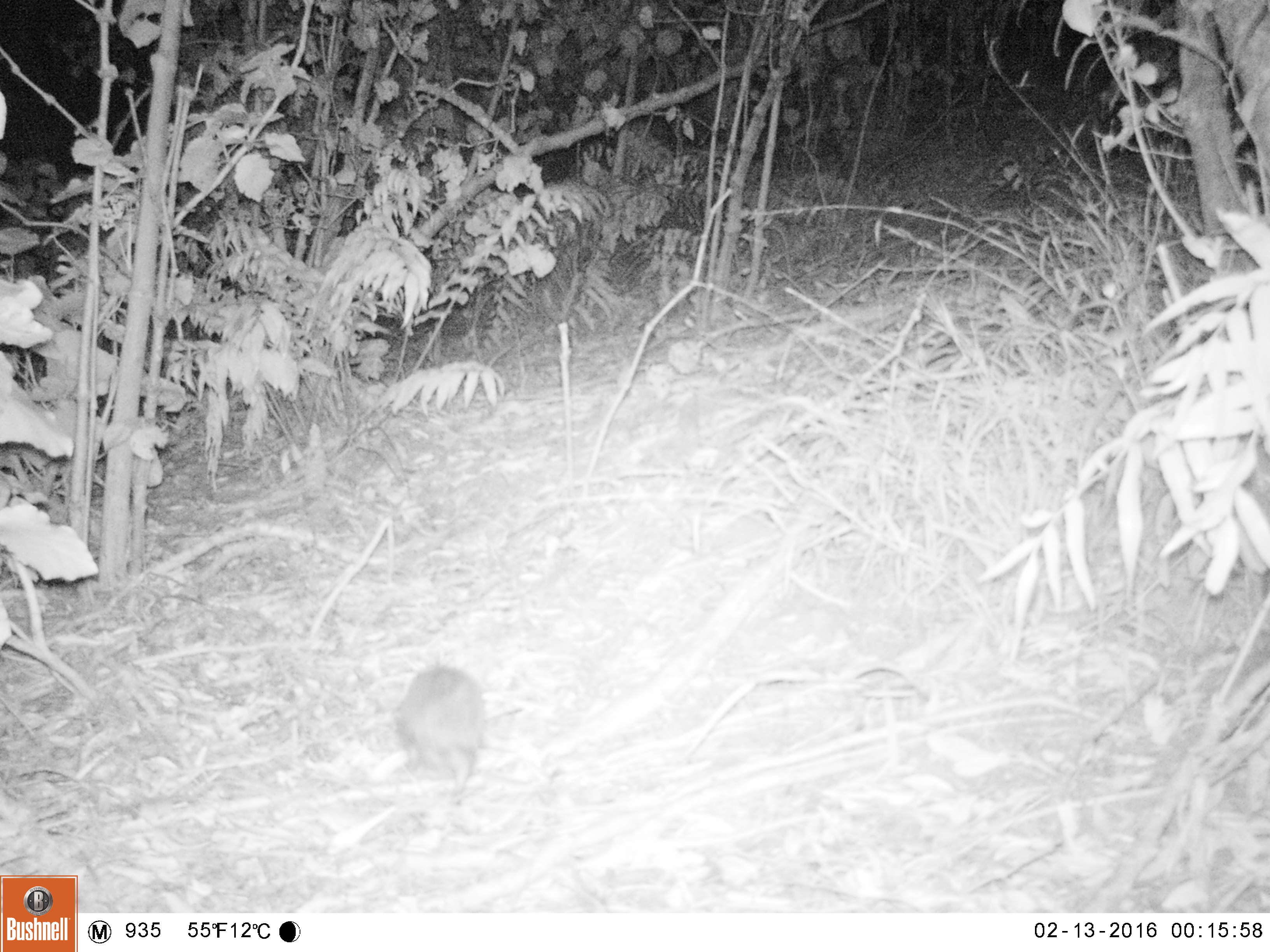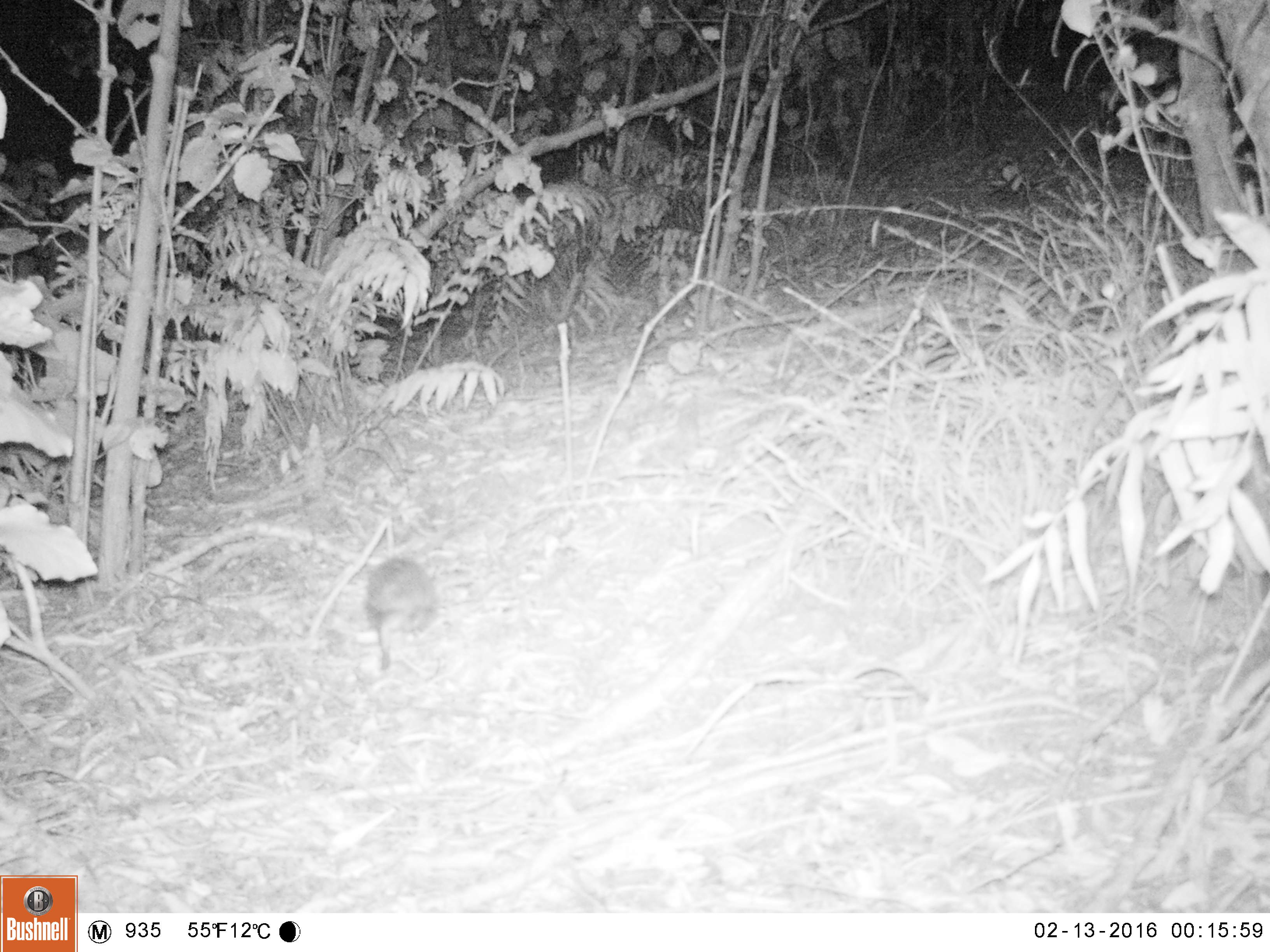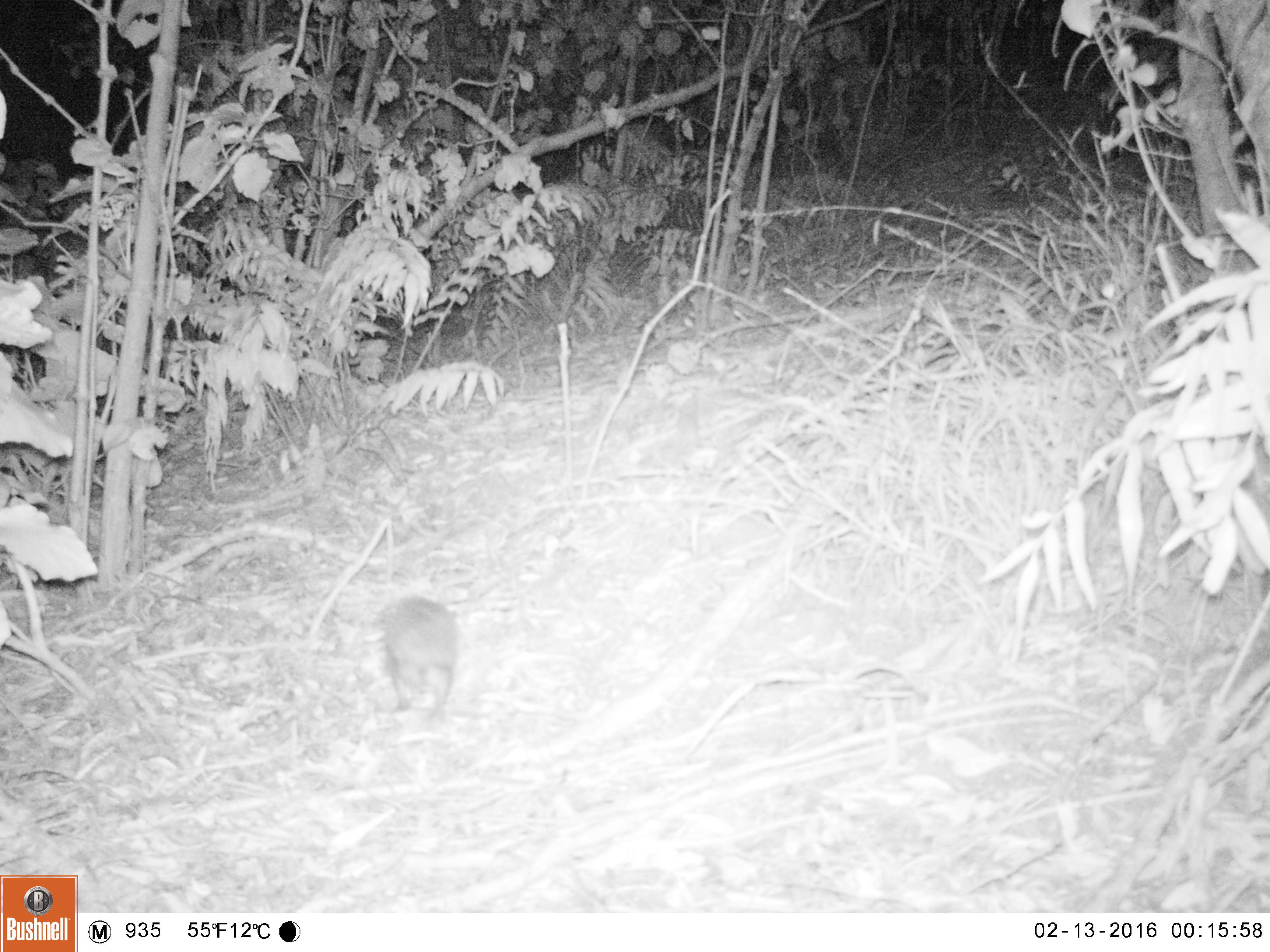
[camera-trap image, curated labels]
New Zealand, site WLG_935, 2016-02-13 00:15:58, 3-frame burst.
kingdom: Animalia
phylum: Chordata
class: Mammalia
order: Eulipotyphla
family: Erinaceidae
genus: Erinaceus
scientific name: Erinaceus europaeus europaeus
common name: european hedgehog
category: hedgehog